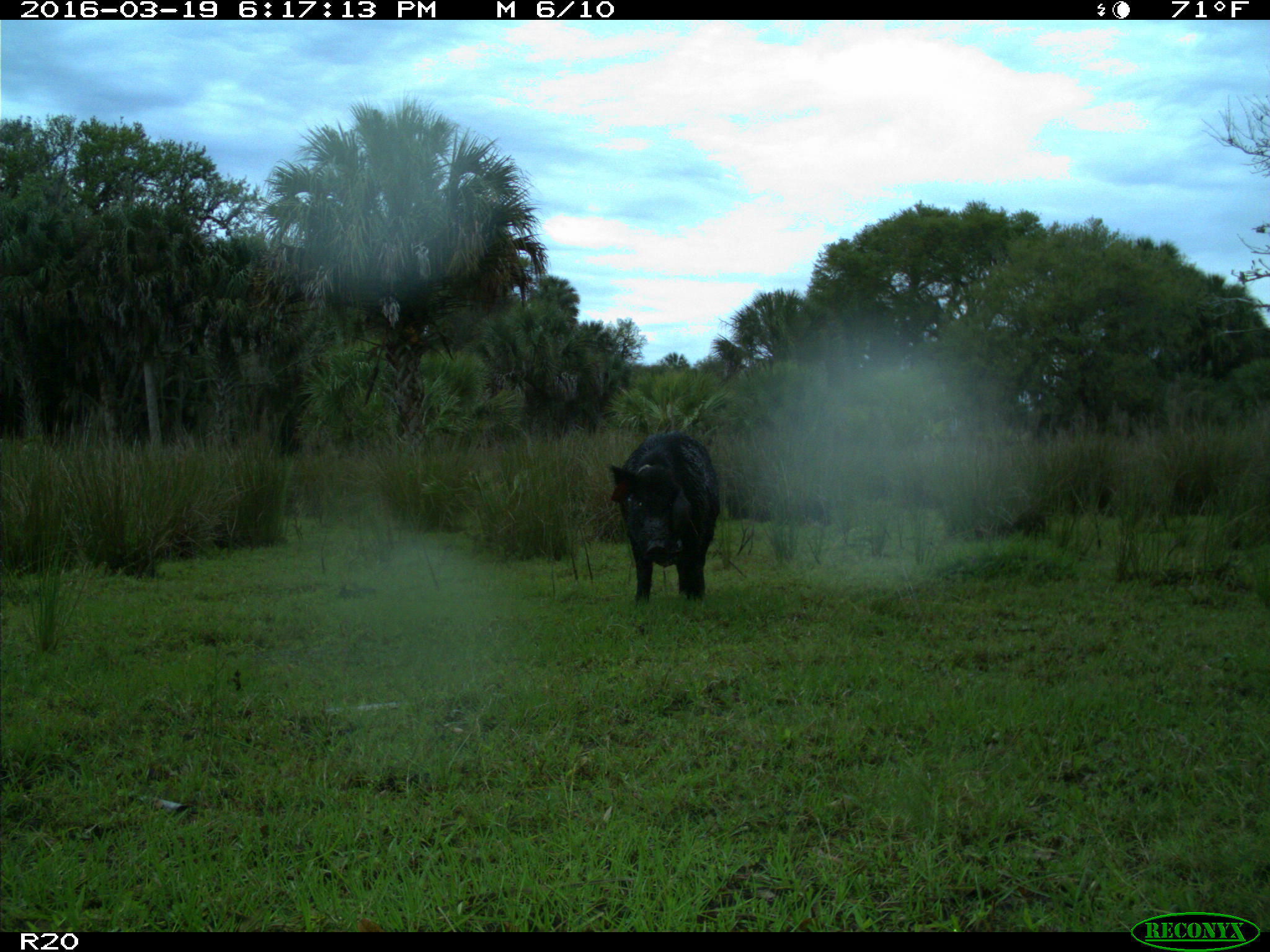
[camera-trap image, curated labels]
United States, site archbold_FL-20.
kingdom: Animalia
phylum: Chordata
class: Mammalia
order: Artiodactyla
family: Suidae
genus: Sus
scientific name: Sus scrofa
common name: wild boar